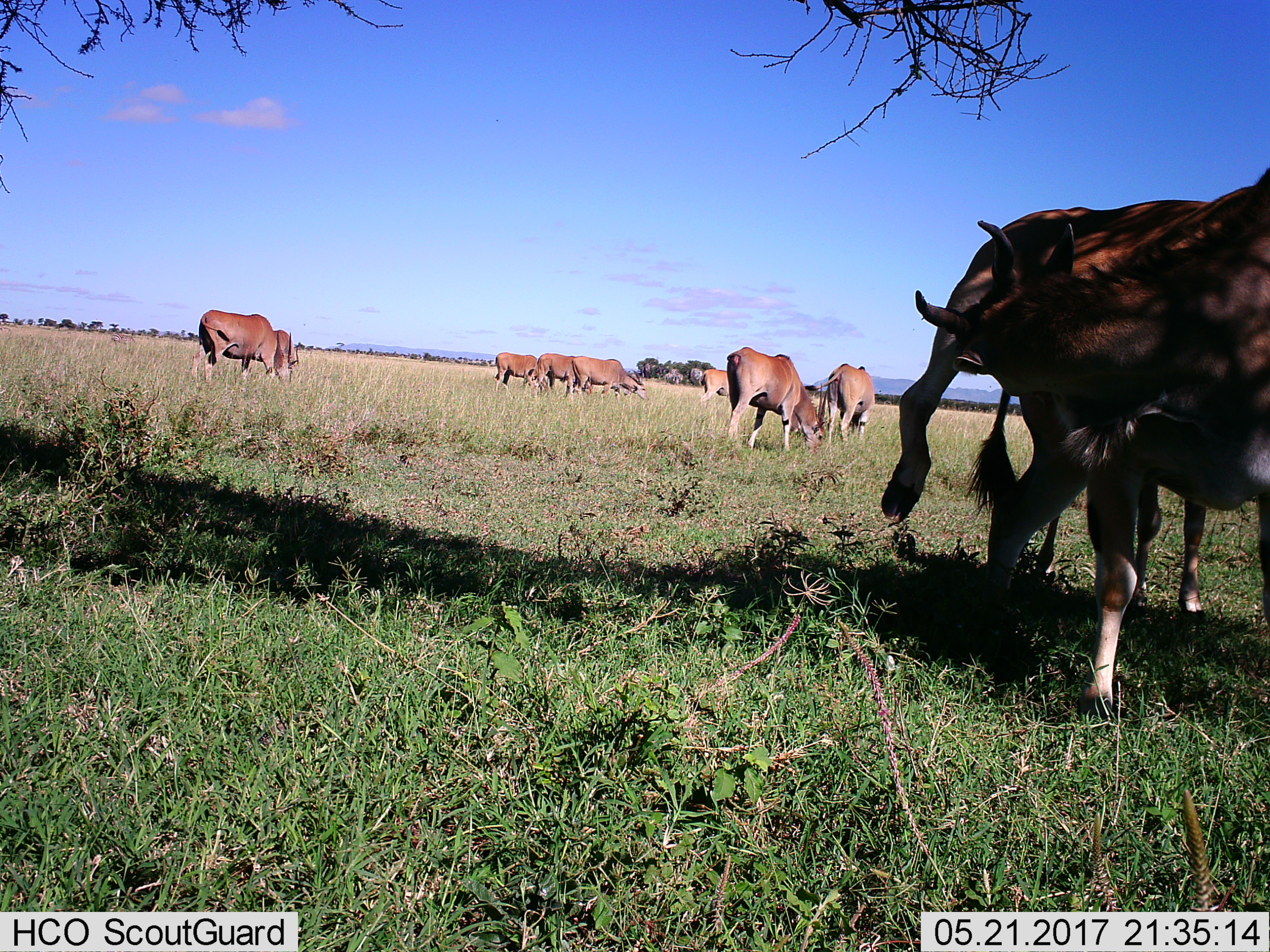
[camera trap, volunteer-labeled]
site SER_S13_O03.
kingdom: Animalia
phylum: Chordata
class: Mammalia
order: Artiodactyla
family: Bovidae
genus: Tragelaphus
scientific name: Tragelaphus oryx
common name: eland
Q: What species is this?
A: Eland (Tragelaphus oryx).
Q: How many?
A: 9.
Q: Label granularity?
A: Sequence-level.